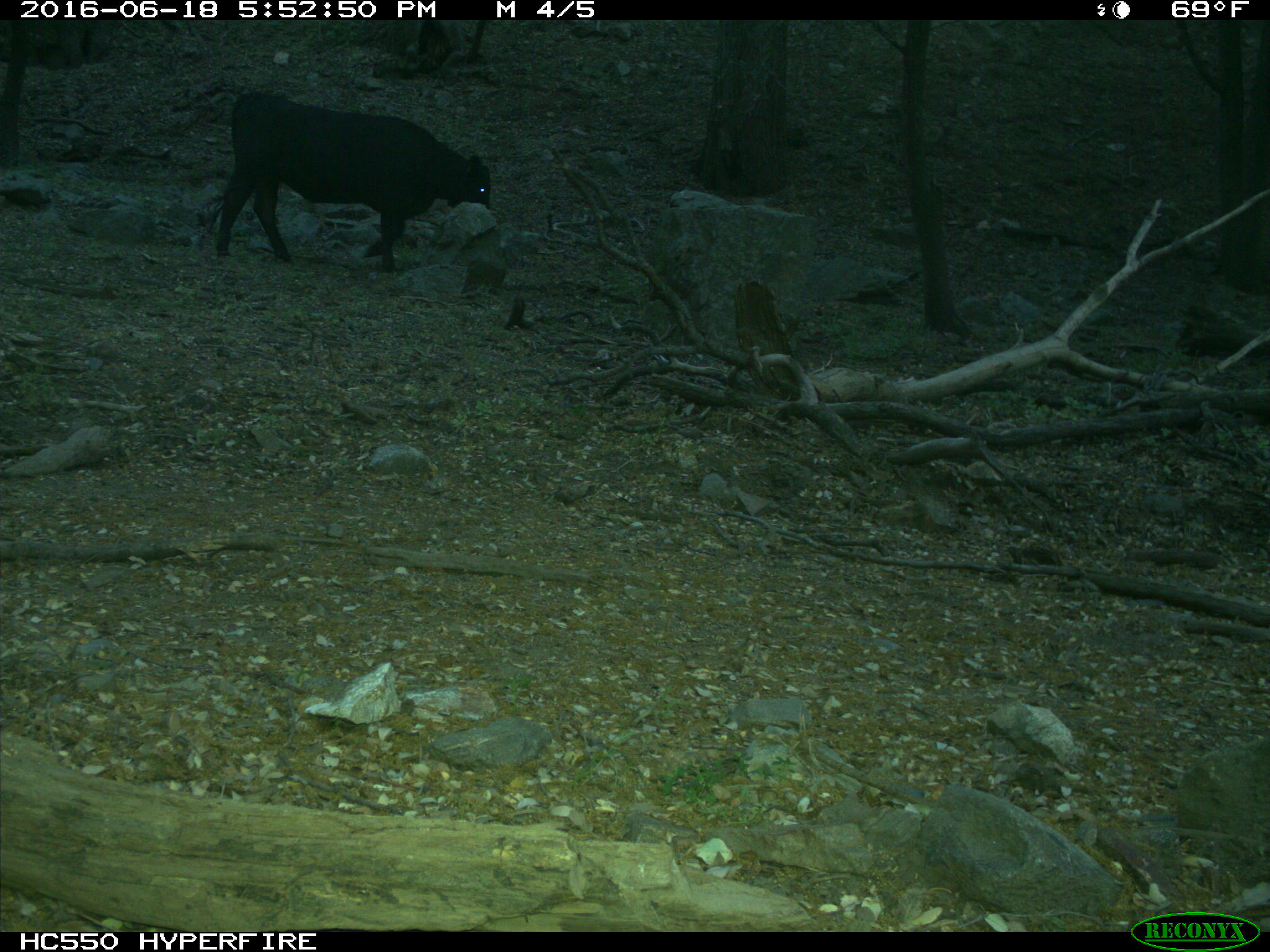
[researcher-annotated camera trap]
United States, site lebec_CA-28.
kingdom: Animalia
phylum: Chordata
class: Mammalia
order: Artiodactyla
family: Bovidae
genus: Bos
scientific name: Bos taurus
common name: domestic cow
Bos taurus (domestic cow).